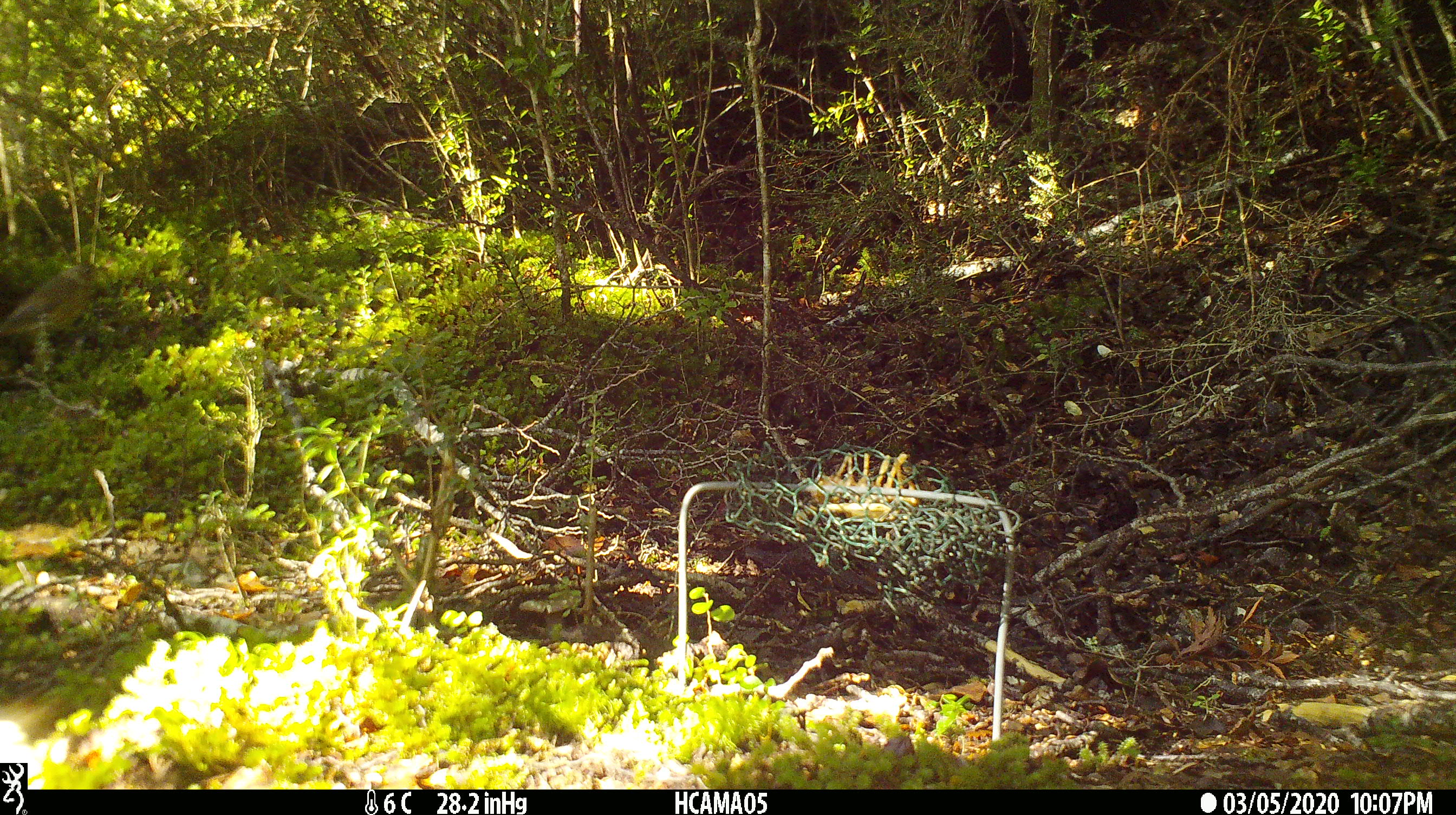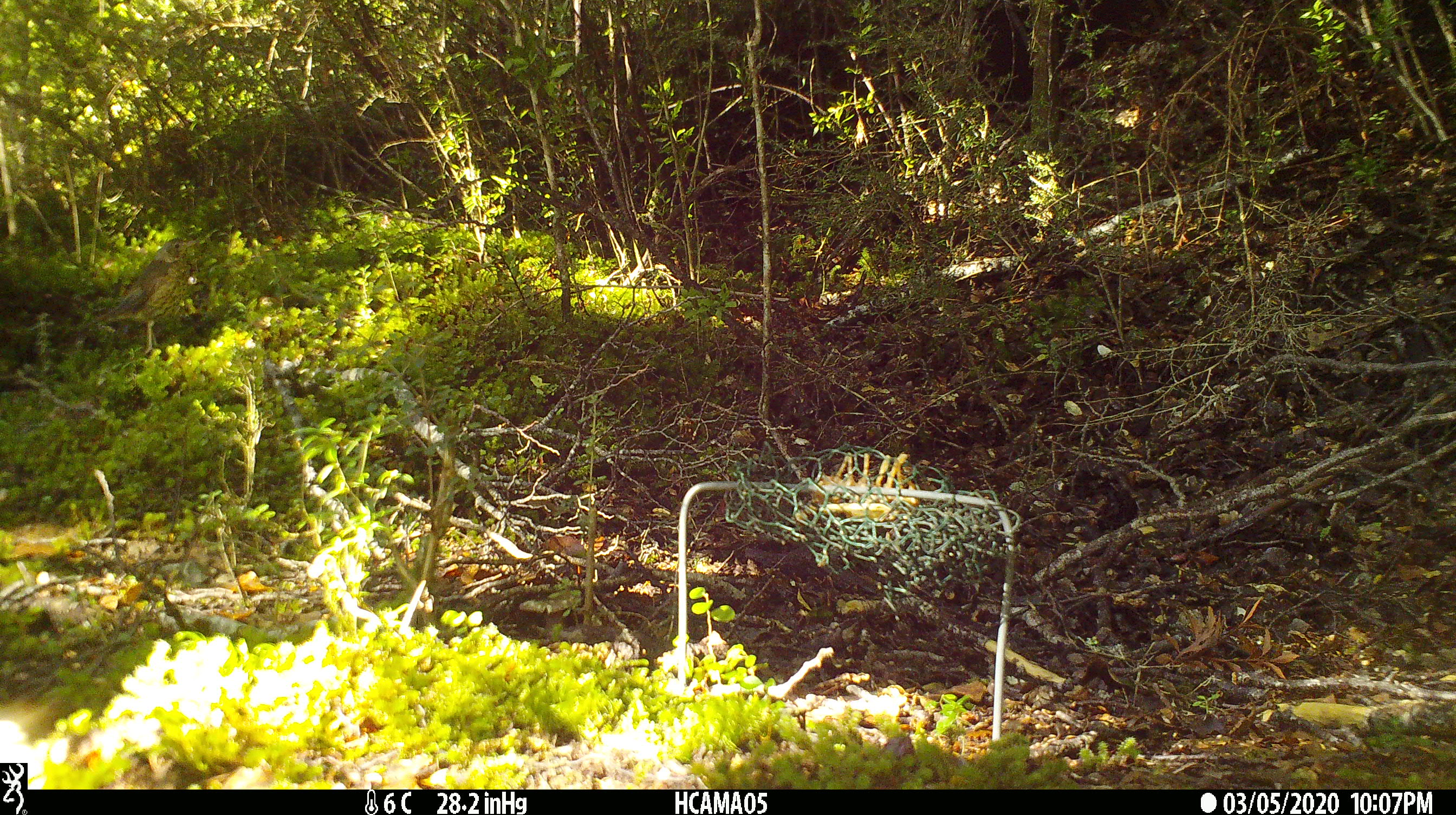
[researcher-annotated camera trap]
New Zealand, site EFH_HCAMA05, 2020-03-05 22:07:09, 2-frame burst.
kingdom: Animalia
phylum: Chordata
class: Aves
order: Passeriformes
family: Turdidae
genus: Turdus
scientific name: Turdus philomelos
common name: song thrush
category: thrush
Thrush (song thrush) (Turdus philomelos).